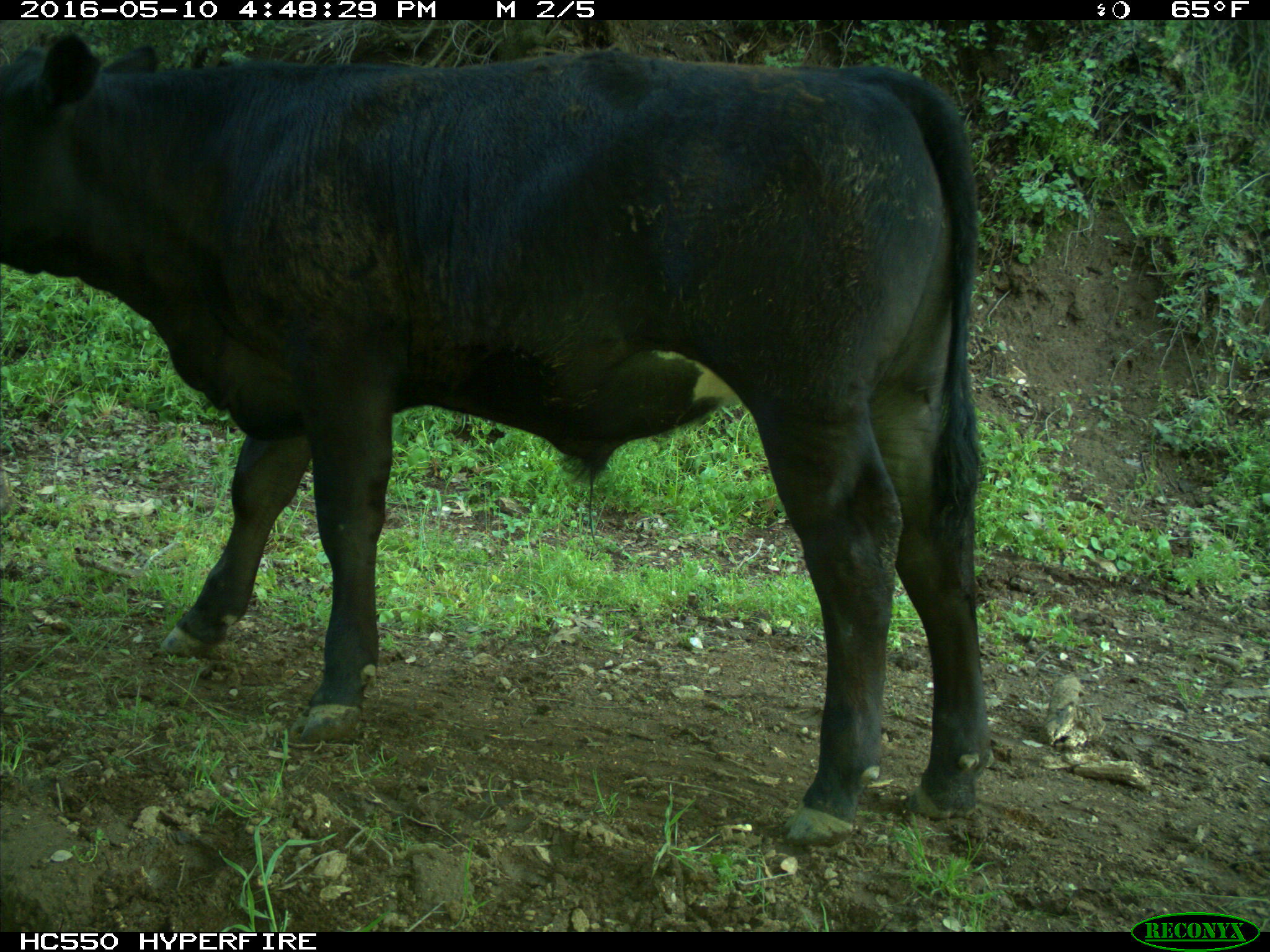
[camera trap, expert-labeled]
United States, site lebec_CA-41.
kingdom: Animalia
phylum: Chordata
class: Mammalia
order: Artiodactyla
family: Bovidae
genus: Bos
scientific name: Bos taurus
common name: domestic cow